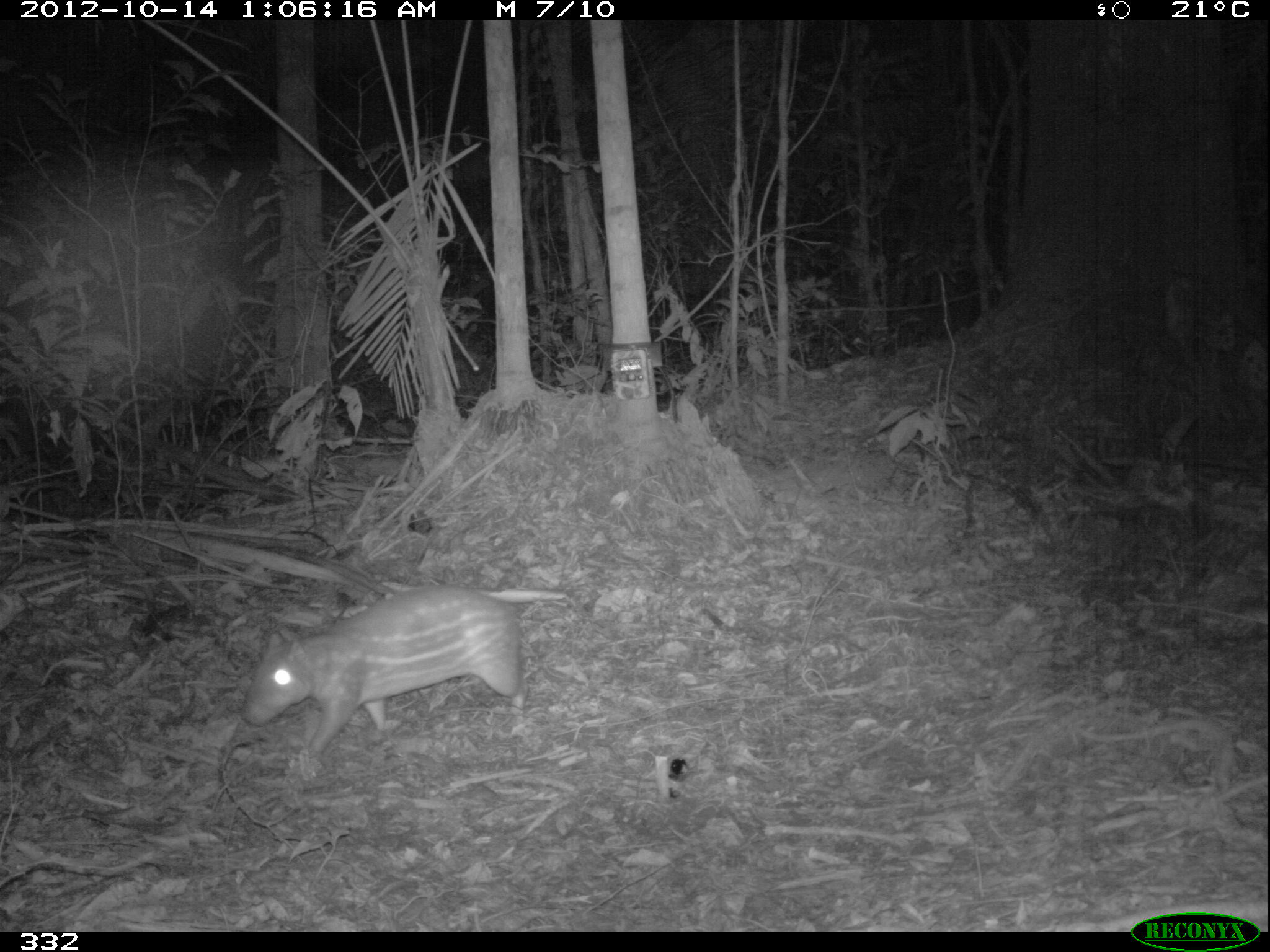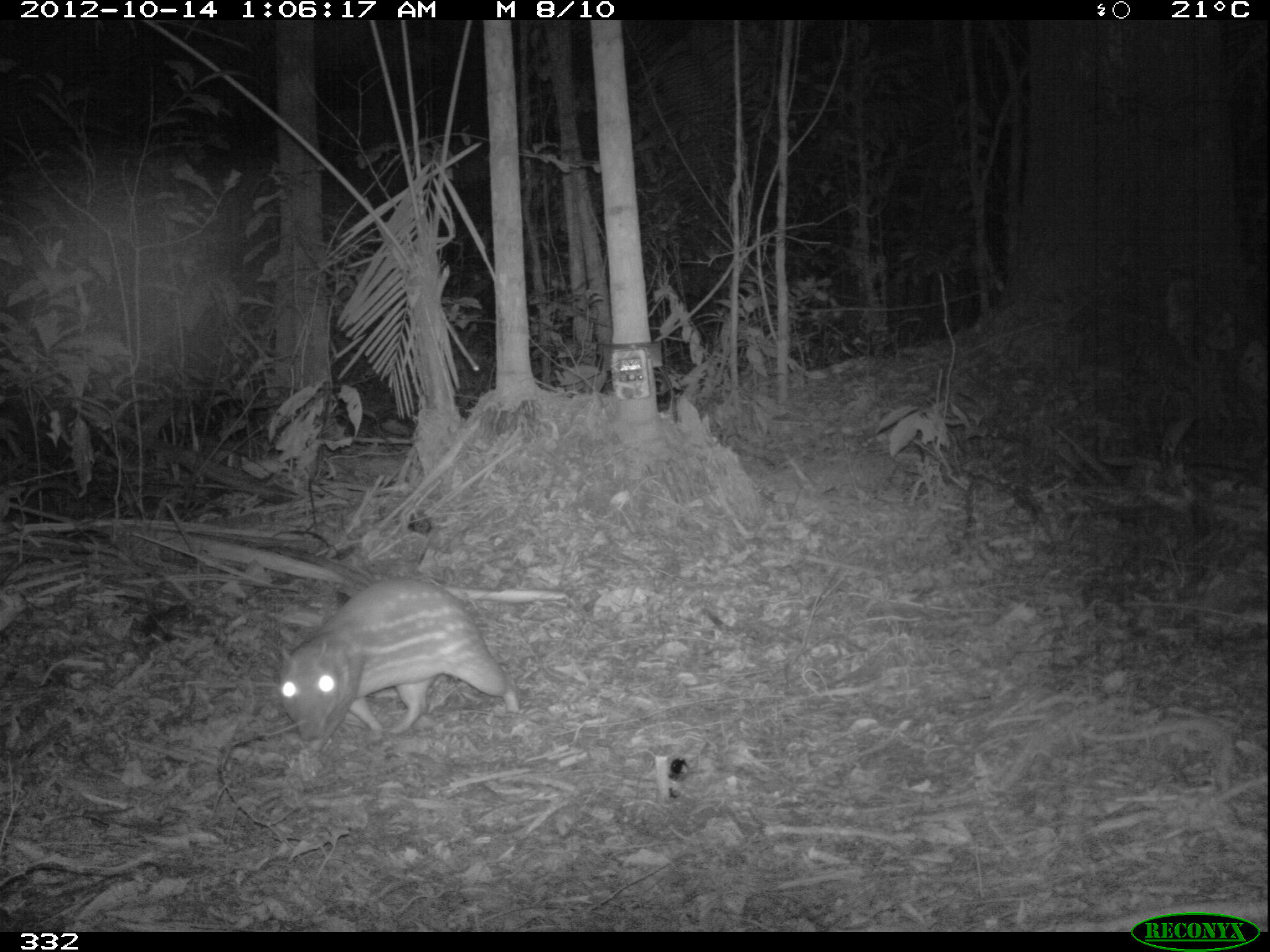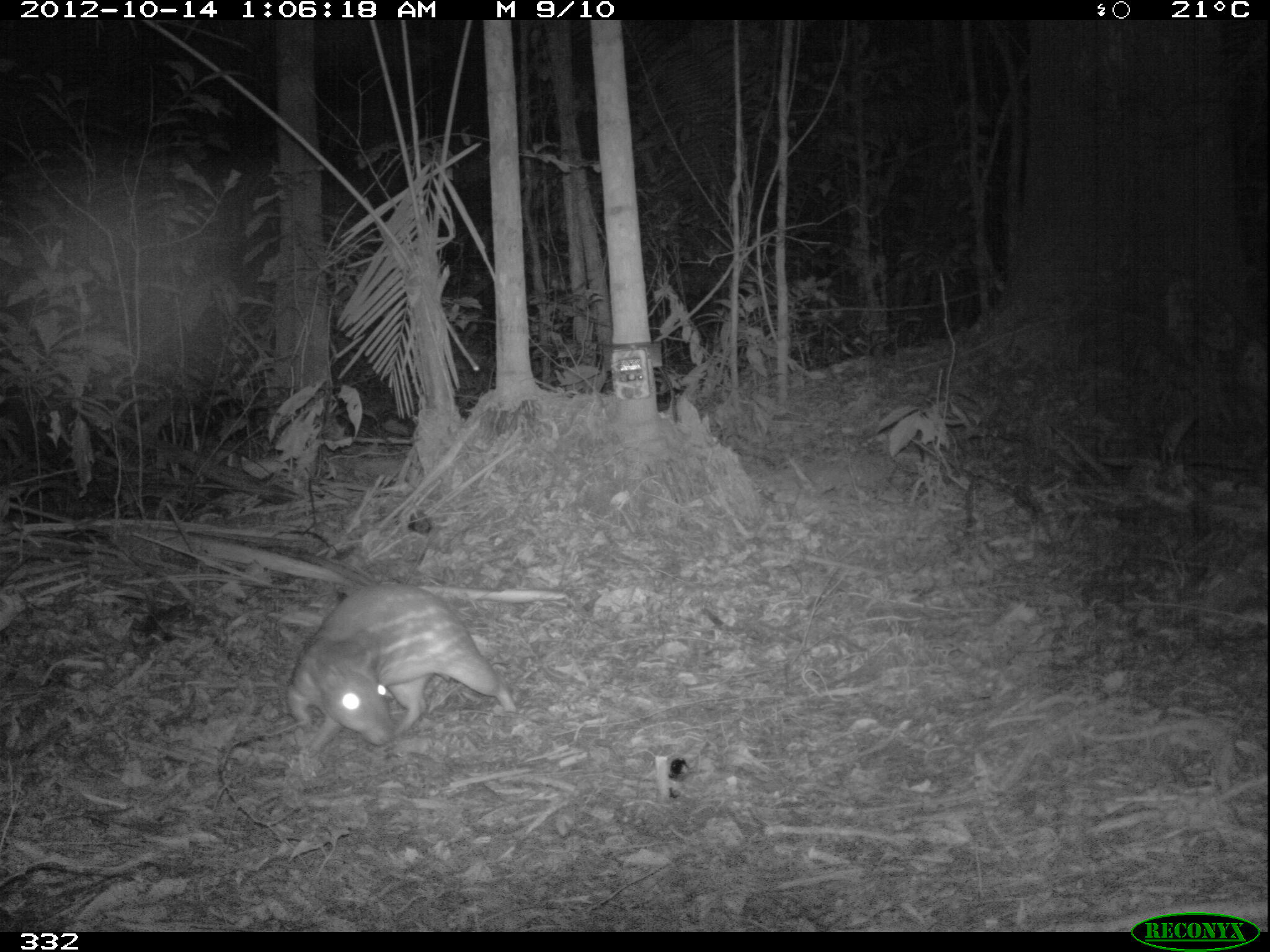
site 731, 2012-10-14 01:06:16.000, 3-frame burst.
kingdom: Animalia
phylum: Chordata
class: Mammalia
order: Rodentia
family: Cuniculidae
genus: Cuniculus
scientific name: Cuniculus paca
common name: spotted paca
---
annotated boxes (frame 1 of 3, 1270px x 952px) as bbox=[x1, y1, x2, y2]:
cuniculus paca: bbox=[239, 582, 530, 757]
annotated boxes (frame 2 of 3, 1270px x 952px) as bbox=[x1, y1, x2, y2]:
cuniculus paca: bbox=[280, 578, 524, 746]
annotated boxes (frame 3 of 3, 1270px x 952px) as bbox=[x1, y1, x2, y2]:
cuniculus paca: bbox=[287, 583, 517, 756]